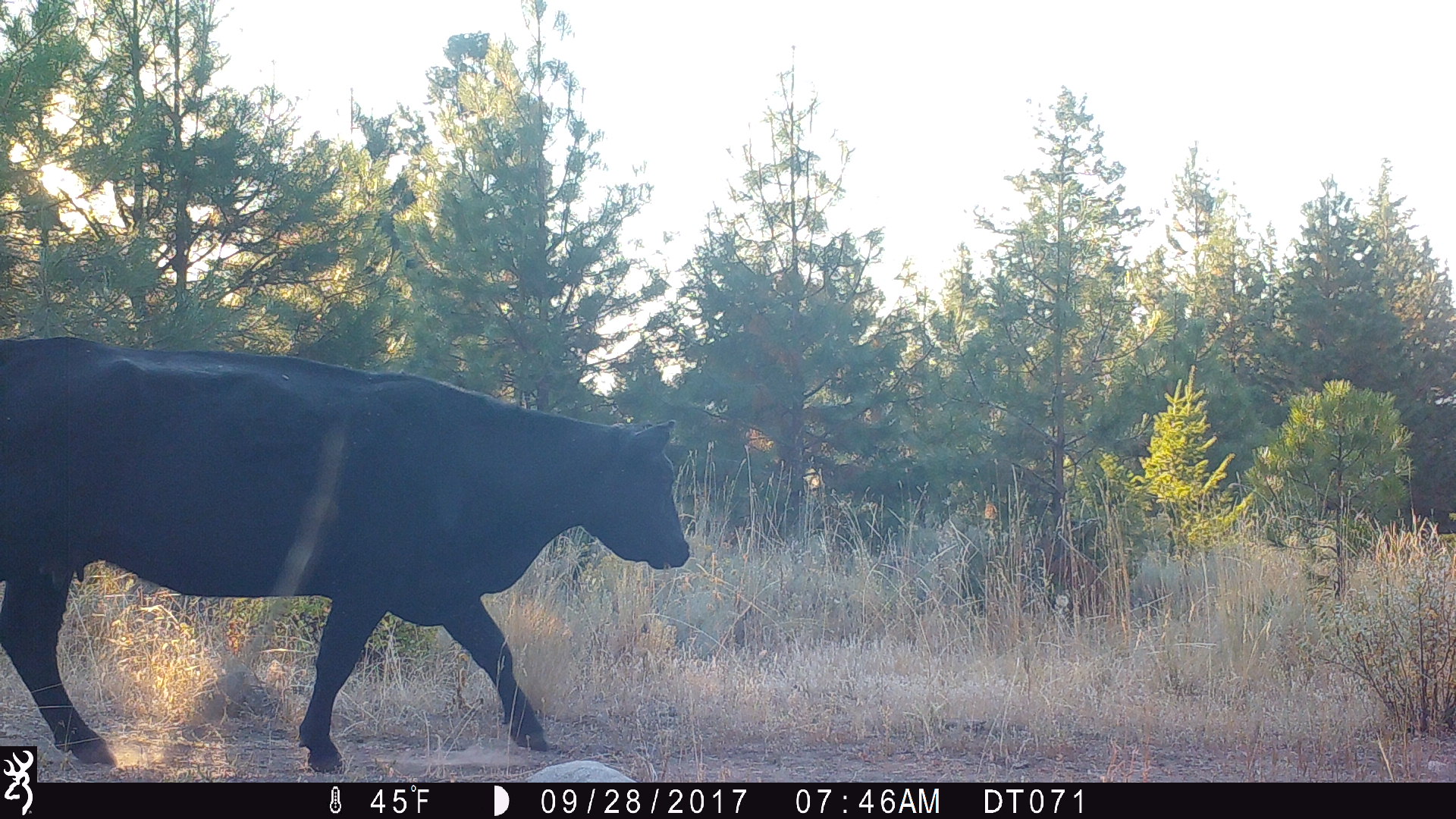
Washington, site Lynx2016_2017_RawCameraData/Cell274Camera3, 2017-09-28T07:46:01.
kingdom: Animalia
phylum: Chordata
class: Mammalia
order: Artiodactyla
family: Bovidae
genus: Bos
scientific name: Bos taurus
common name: domestic cattle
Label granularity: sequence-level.